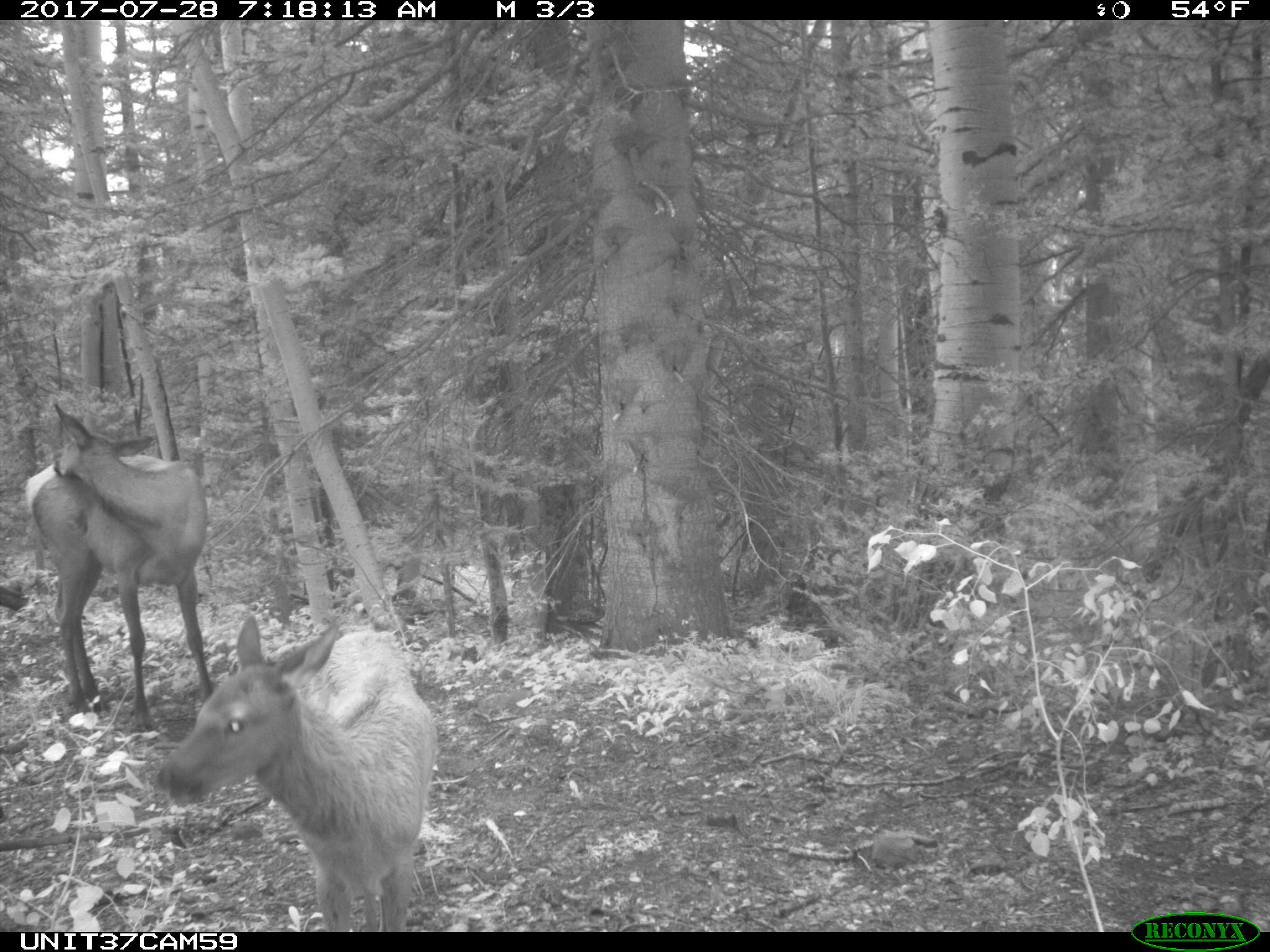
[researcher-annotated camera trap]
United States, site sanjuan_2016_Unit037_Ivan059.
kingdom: Animalia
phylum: Chordata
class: Mammalia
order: Artiodactyla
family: Cervidae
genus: Cervus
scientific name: Cervus elaphus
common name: red deer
Cervus elaphus (red deer).